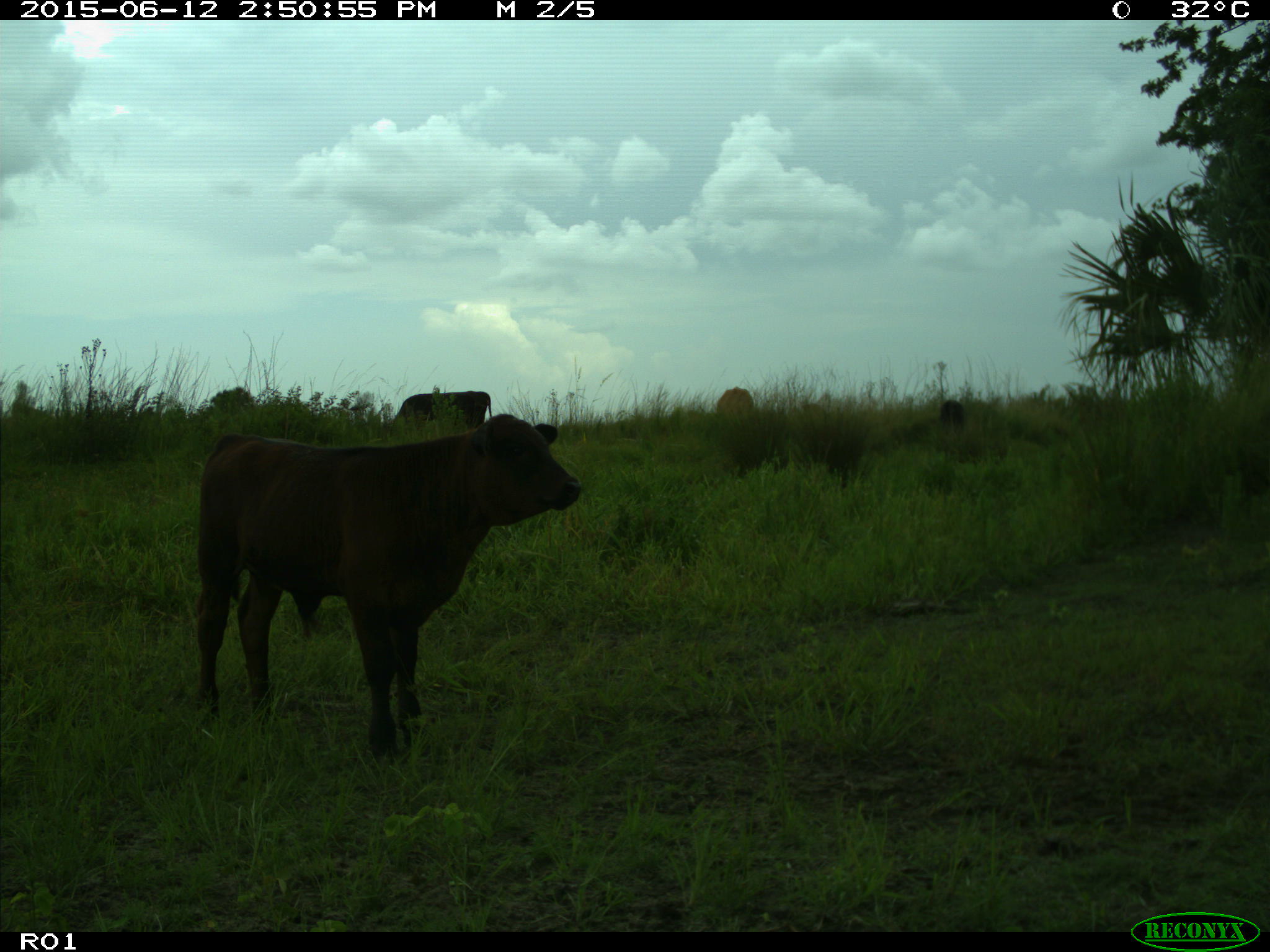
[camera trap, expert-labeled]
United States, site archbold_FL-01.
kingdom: Animalia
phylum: Chordata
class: Mammalia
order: Artiodactyla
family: Bovidae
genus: Bos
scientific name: Bos taurus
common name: domestic cow